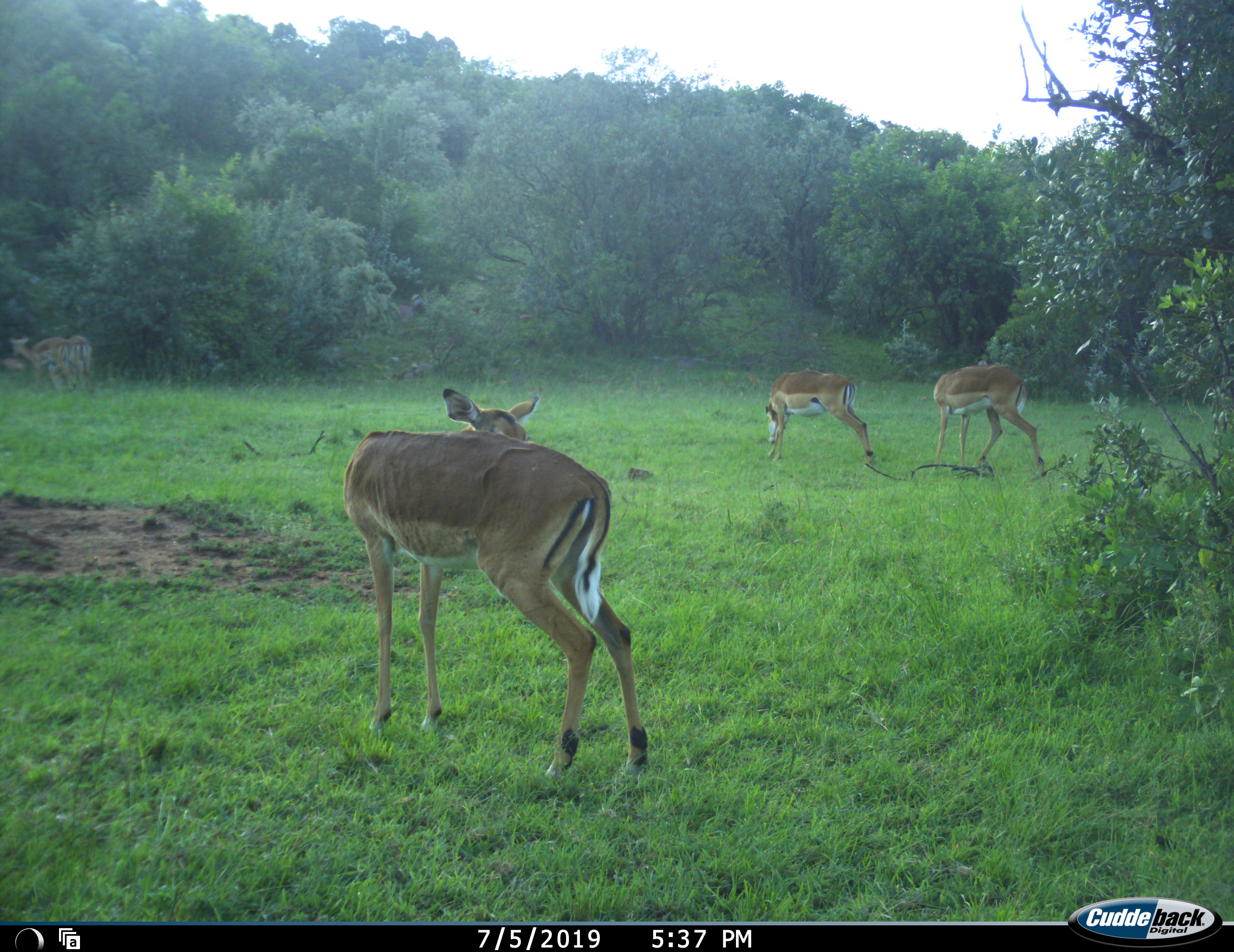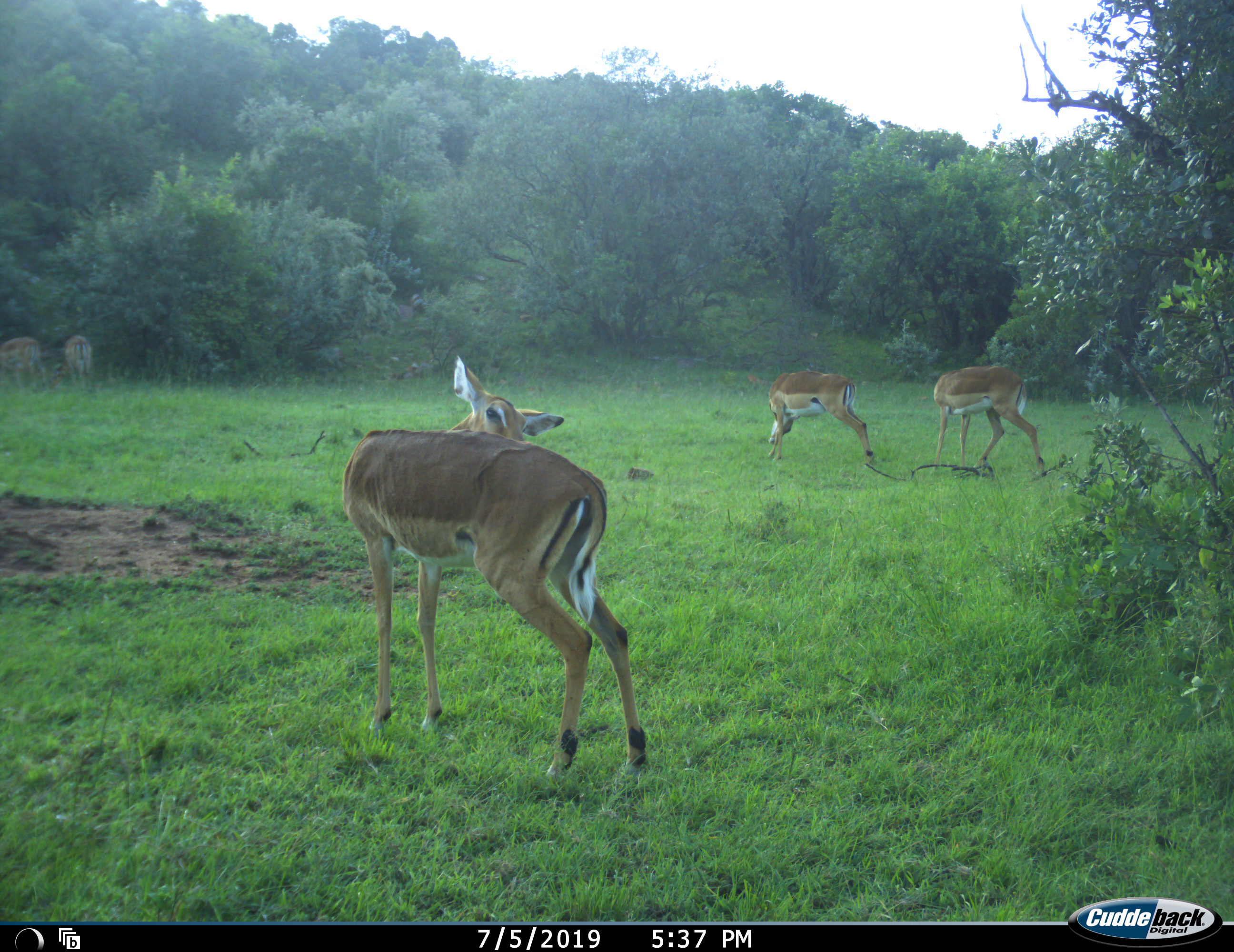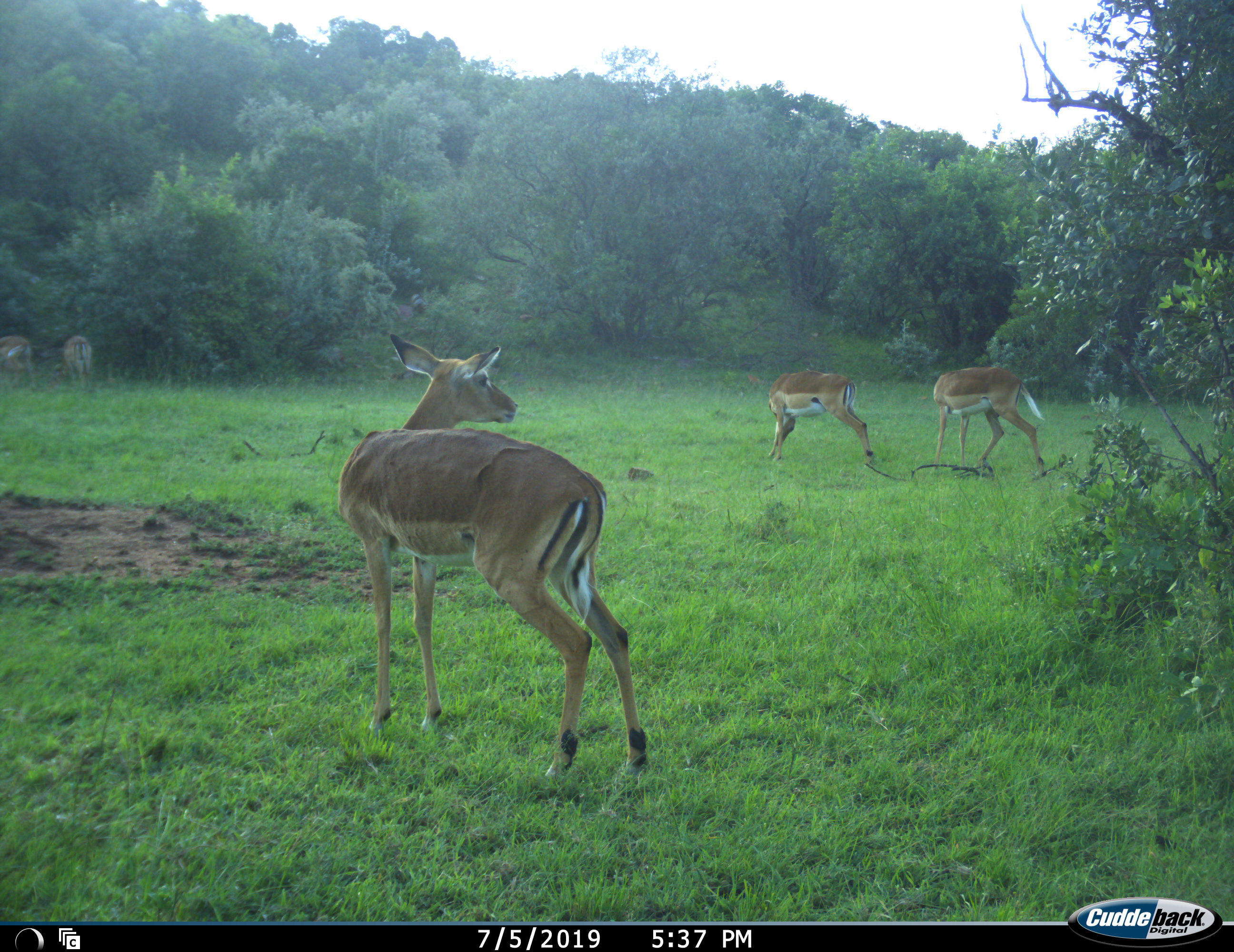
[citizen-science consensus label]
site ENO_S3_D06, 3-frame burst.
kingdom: Animalia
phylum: Chordata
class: Mammalia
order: Artiodactyla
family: Bovidae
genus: Aepyceros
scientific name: Aepyceros melampus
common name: impala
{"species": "impala (Aepyceros melampus)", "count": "5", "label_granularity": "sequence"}